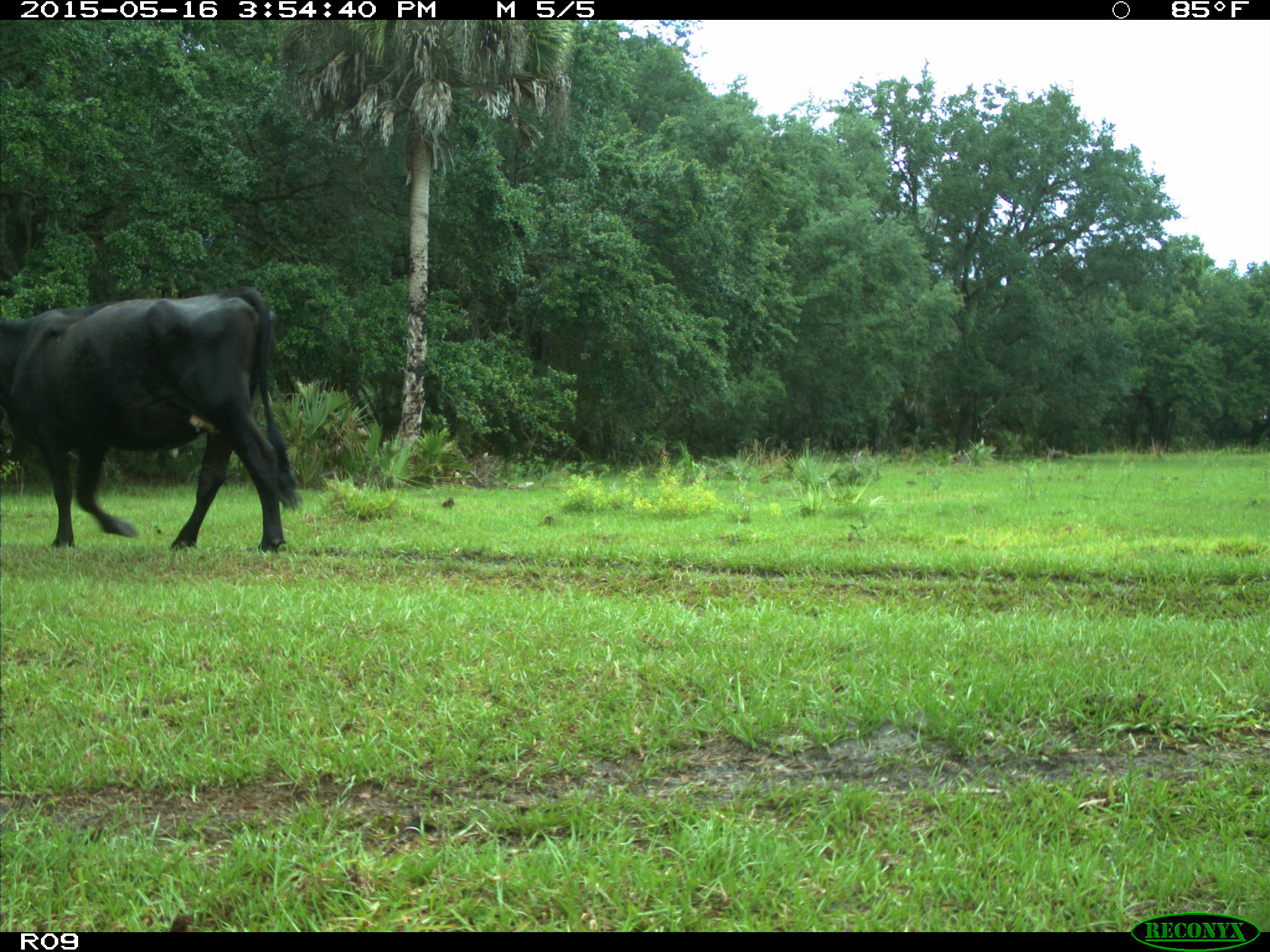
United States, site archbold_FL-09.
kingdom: Animalia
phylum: Chordata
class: Mammalia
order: Artiodactyla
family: Bovidae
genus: Bos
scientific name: Bos taurus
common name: domestic cow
Bos taurus (domestic cow).